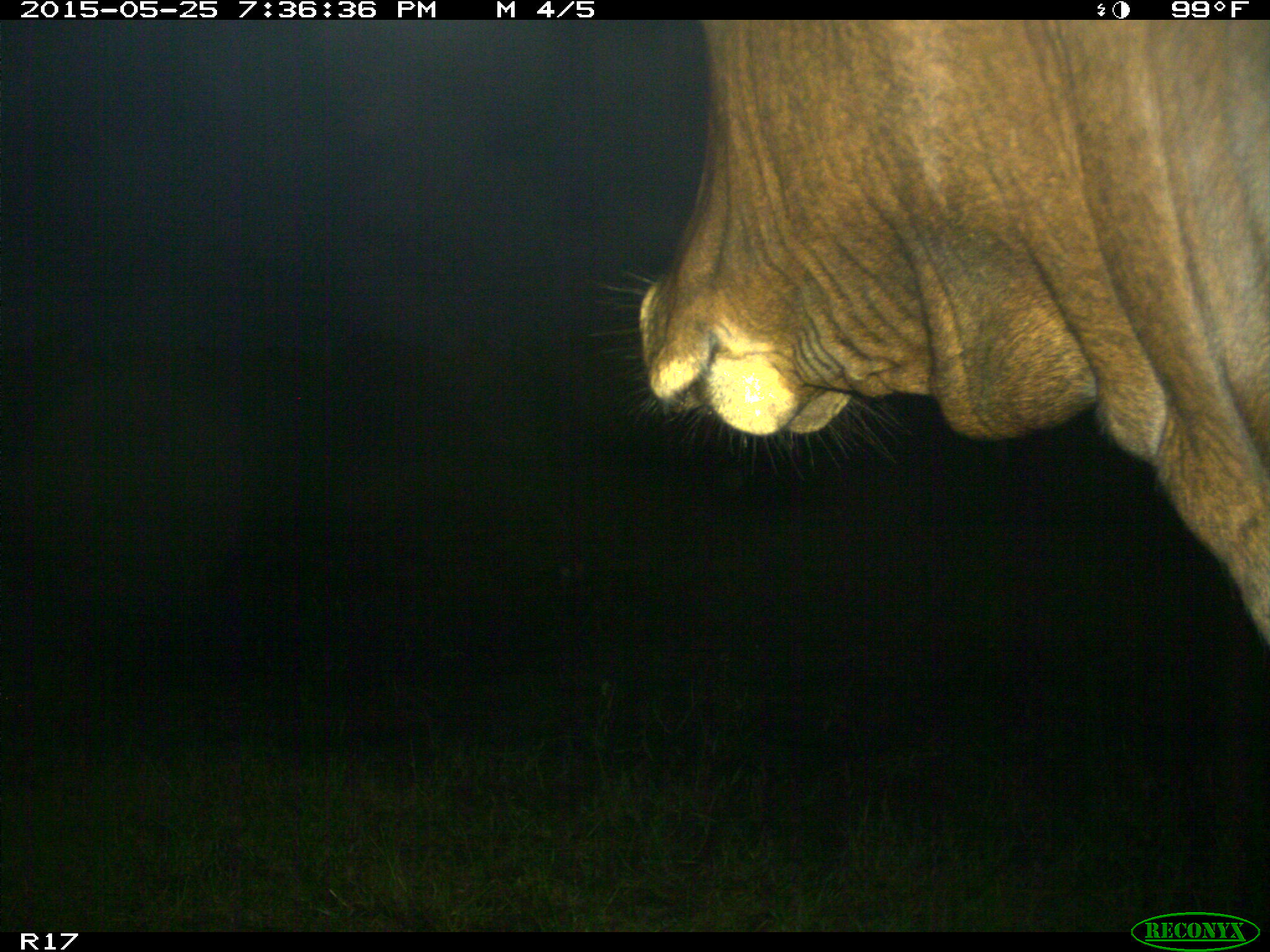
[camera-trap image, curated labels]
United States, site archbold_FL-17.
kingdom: Animalia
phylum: Chordata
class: Mammalia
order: Artiodactyla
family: Bovidae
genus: Bos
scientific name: Bos taurus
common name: domestic cow